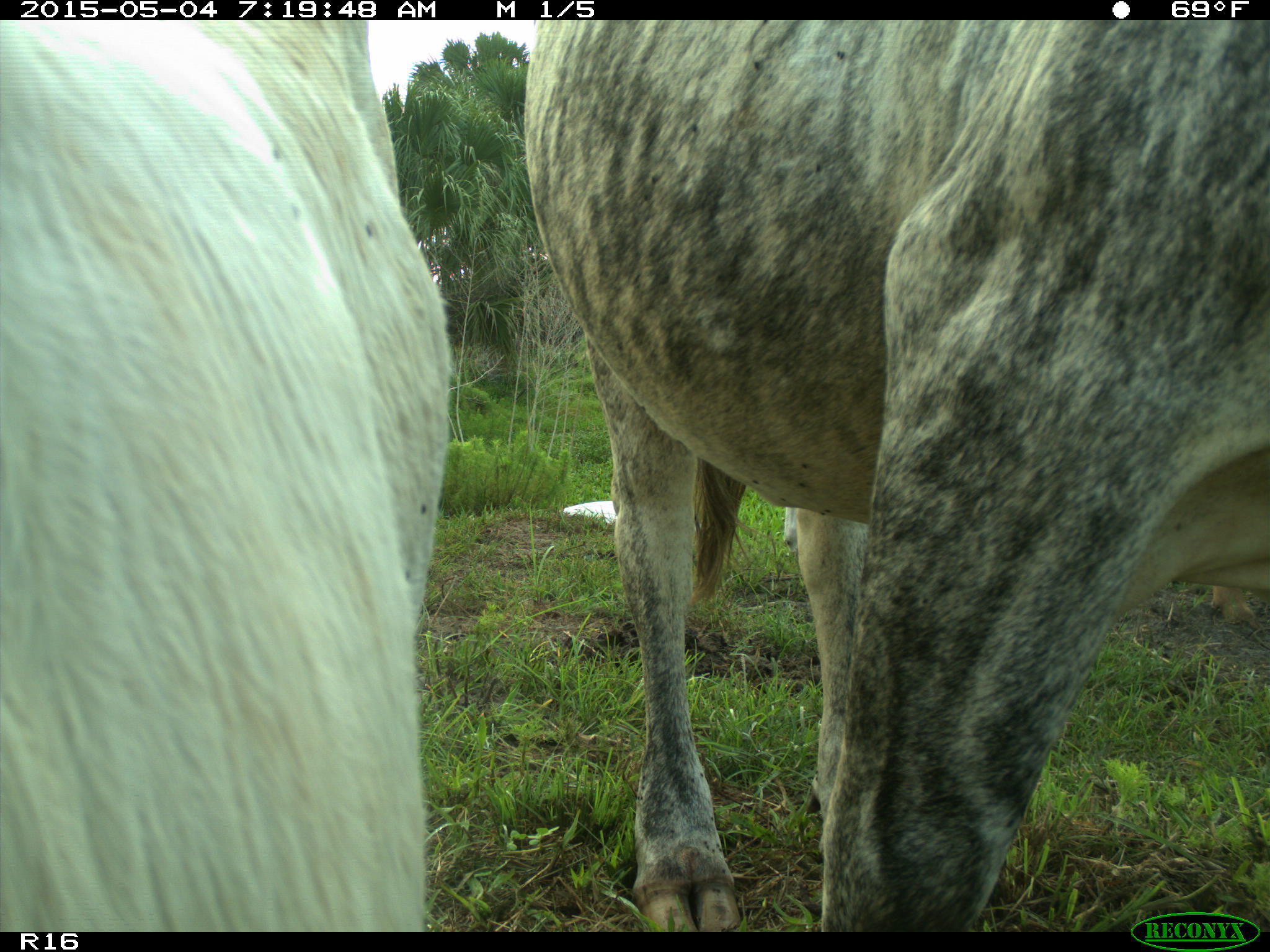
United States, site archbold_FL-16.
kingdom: Animalia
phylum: Chordata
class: Mammalia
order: Artiodactyla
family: Bovidae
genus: Bos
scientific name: Bos taurus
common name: domestic cow